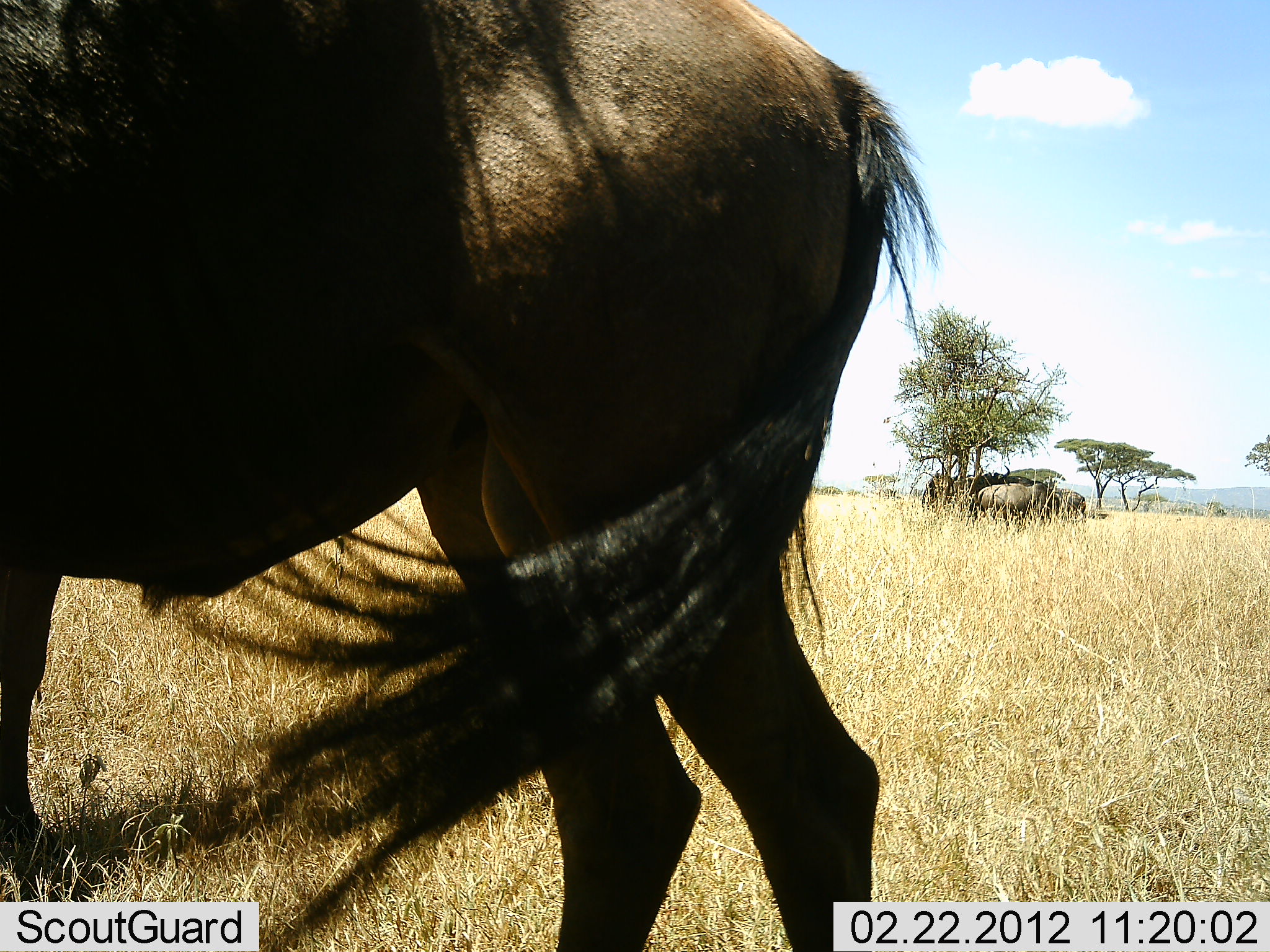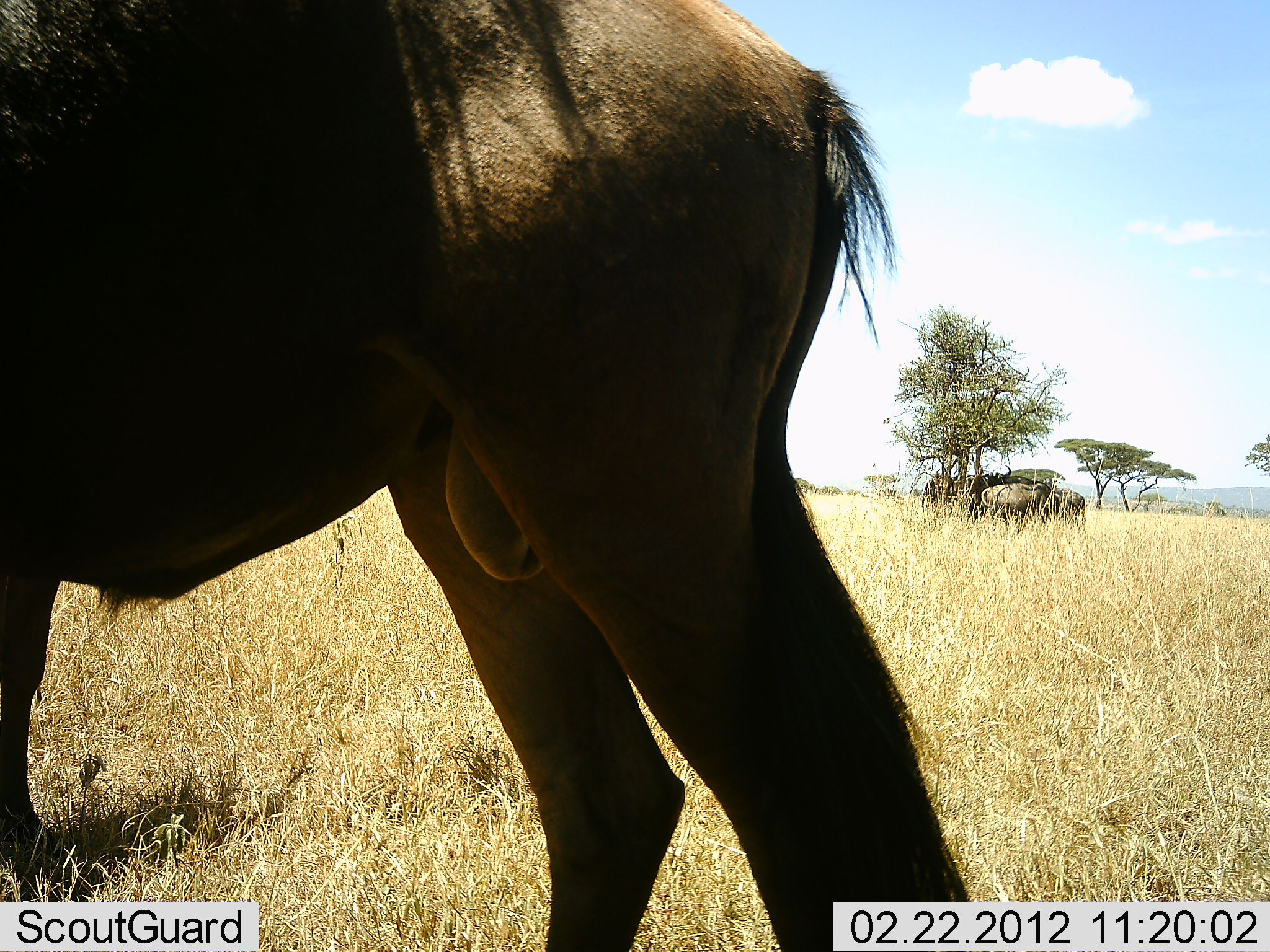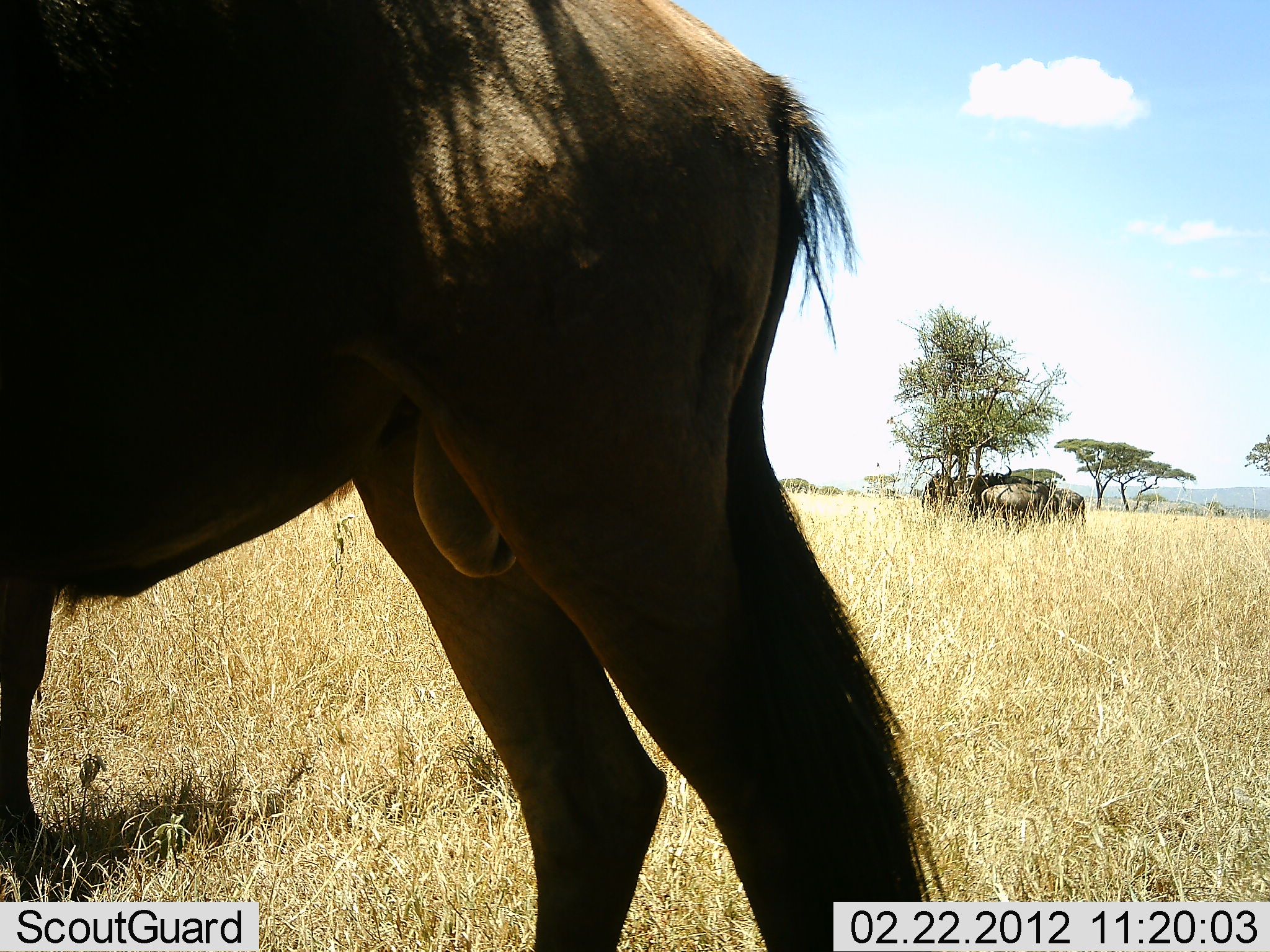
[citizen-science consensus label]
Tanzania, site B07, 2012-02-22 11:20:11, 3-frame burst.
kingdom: Animalia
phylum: Chordata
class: Mammalia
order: Artiodactyla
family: Bovidae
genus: Connochaetes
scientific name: Connochaetes taurinus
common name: blue wildebeest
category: wildebeest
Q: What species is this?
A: Wildebeest (blue wildebeest) (Connochaetes taurinus).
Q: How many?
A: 4.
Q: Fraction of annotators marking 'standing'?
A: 100%.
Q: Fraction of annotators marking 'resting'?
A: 8%.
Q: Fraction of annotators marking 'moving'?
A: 0%.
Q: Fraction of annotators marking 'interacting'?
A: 0%.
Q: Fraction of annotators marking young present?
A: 0%.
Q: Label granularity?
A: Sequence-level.